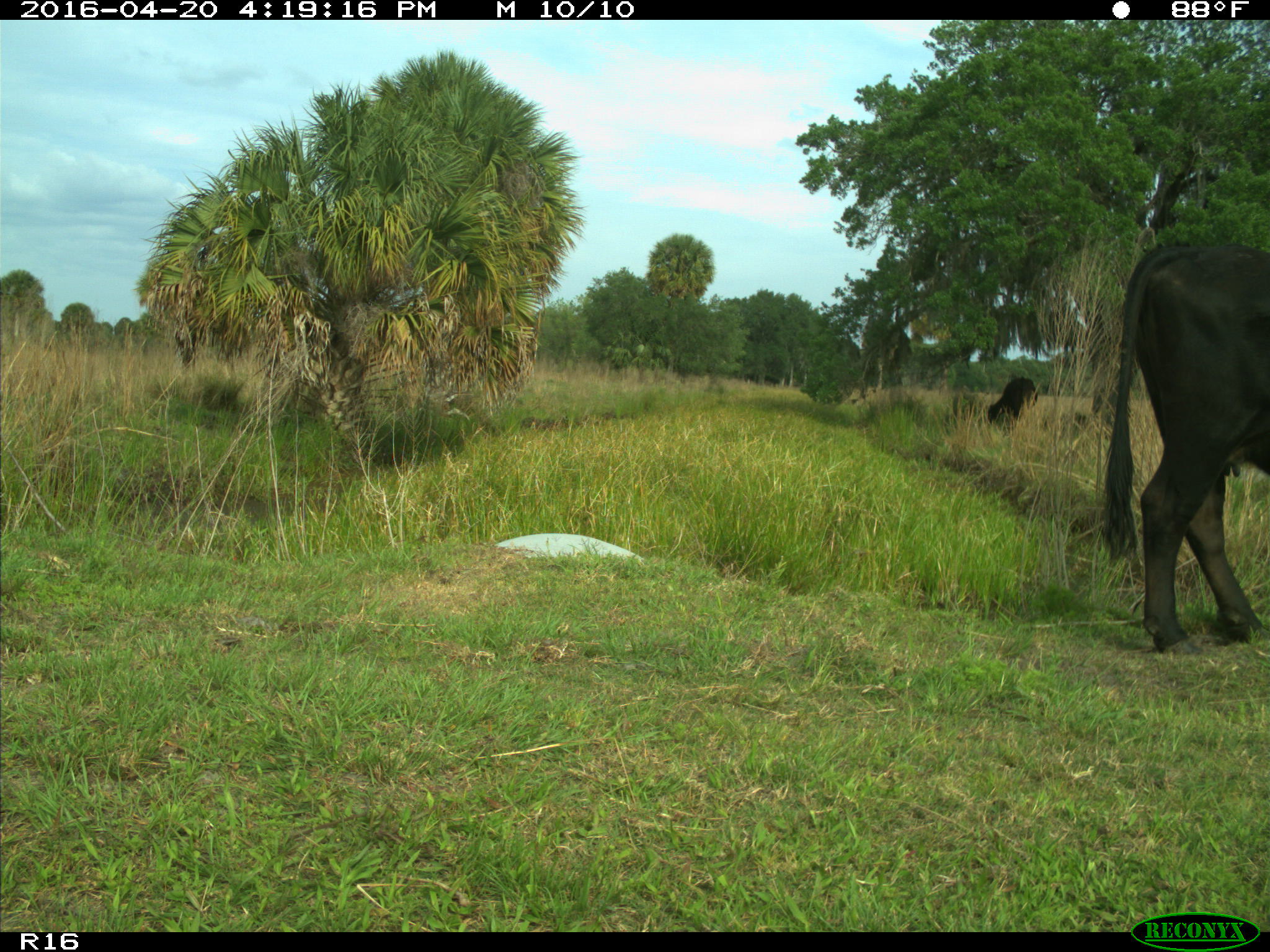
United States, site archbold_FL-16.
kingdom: Animalia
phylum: Chordata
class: Mammalia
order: Artiodactyla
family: Bovidae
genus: Bos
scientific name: Bos taurus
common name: domestic cow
Bos taurus (domestic cow).